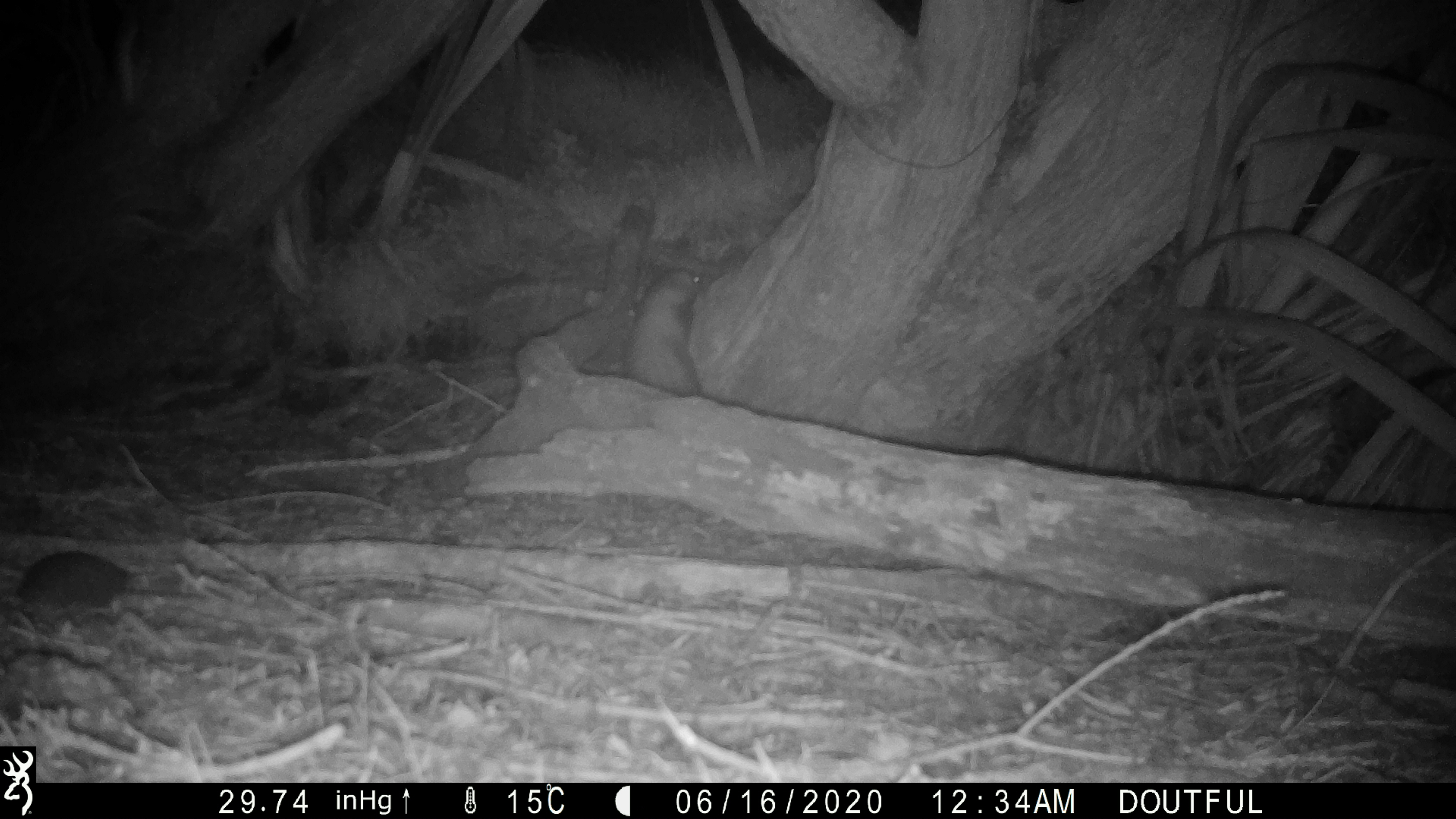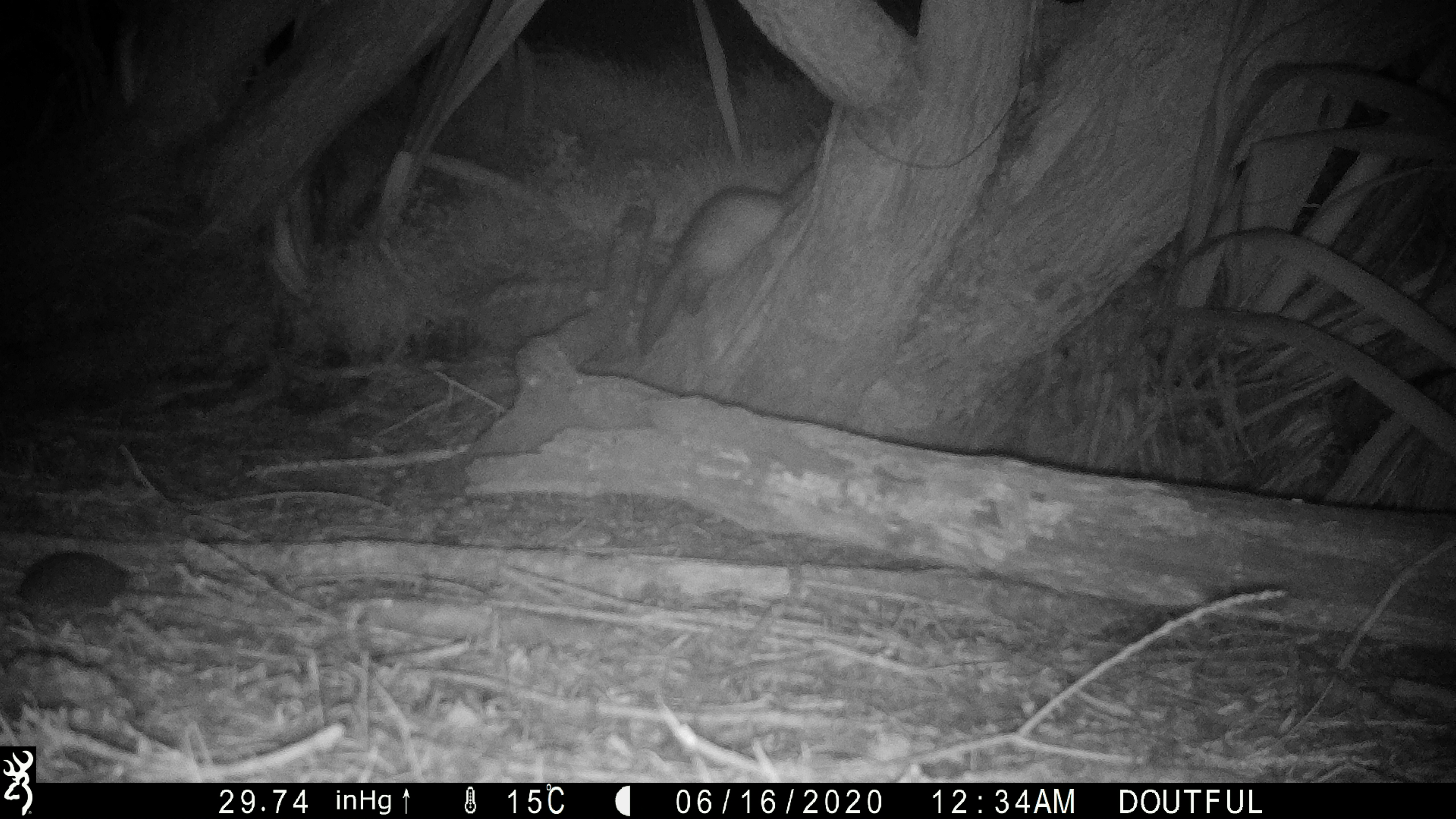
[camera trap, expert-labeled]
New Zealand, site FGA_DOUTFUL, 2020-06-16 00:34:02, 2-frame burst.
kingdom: Animalia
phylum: Chordata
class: Mammalia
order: Carnivora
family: Mustelidae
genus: Mustela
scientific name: Mustela furo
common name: ferret